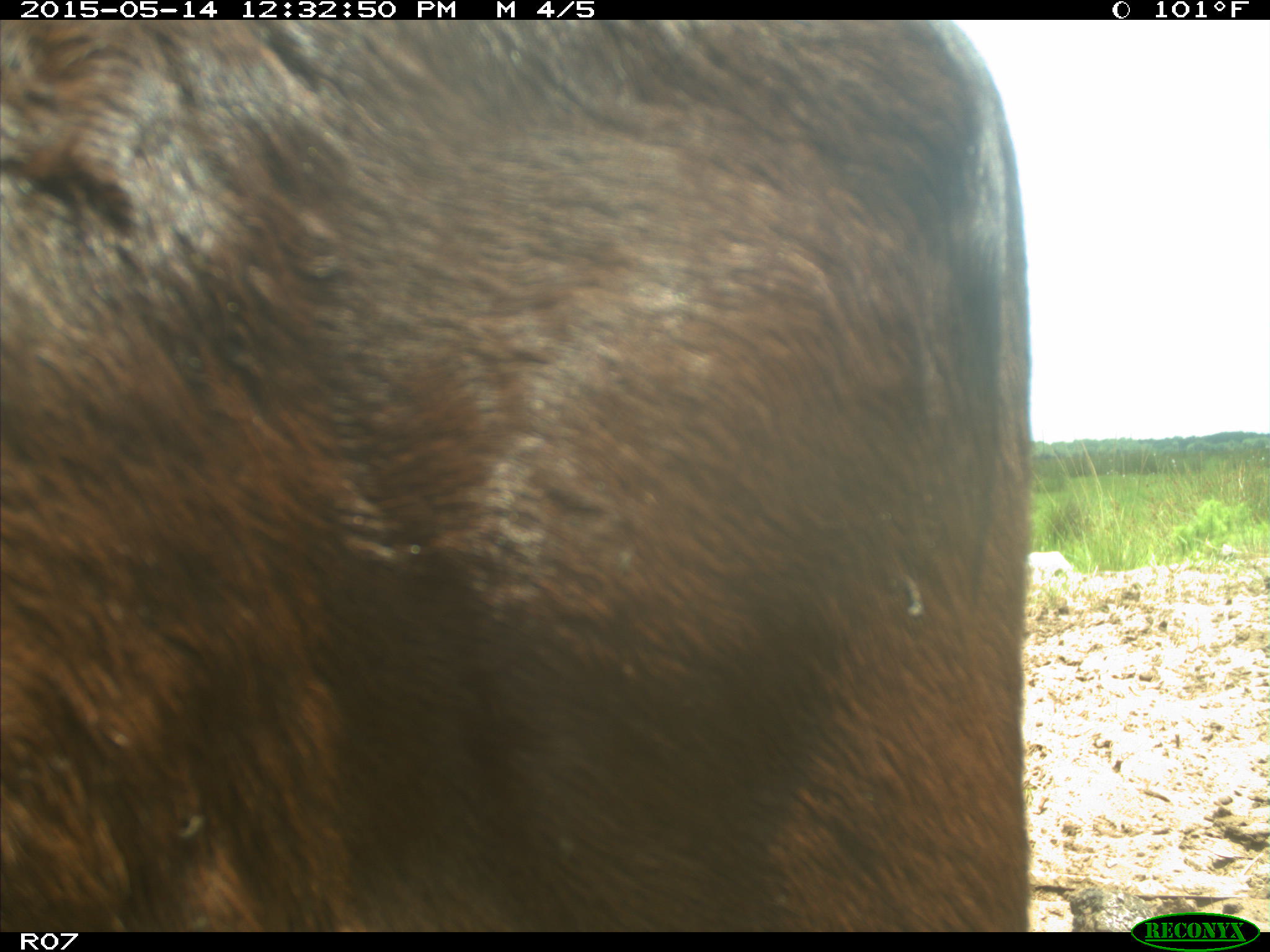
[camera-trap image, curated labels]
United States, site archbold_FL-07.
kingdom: Animalia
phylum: Chordata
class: Mammalia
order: Artiodactyla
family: Bovidae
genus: Bos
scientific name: Bos taurus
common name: domestic cow